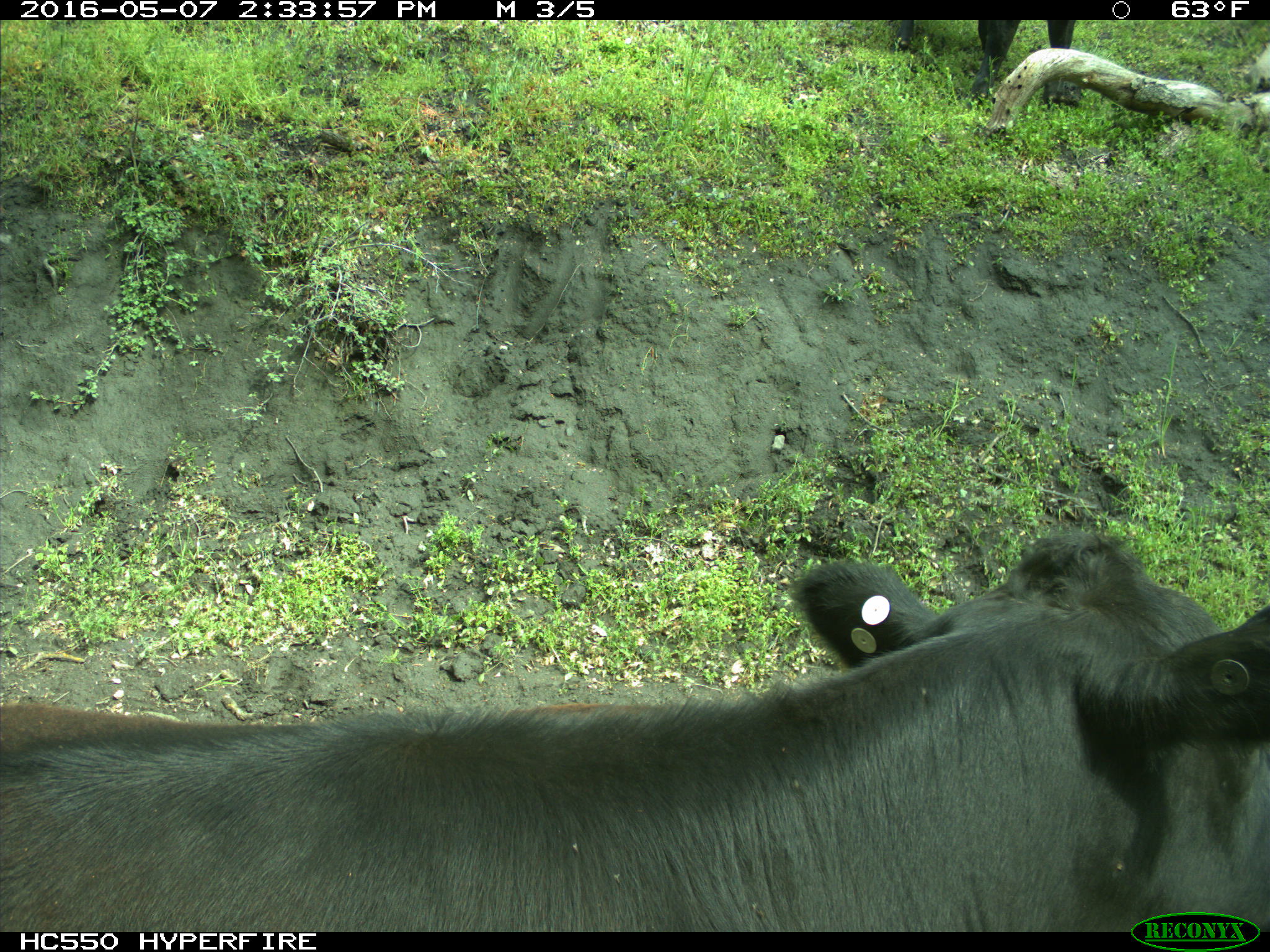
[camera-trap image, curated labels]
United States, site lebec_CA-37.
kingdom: Animalia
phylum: Chordata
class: Mammalia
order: Artiodactyla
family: Bovidae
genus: Bos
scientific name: Bos taurus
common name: domestic cow